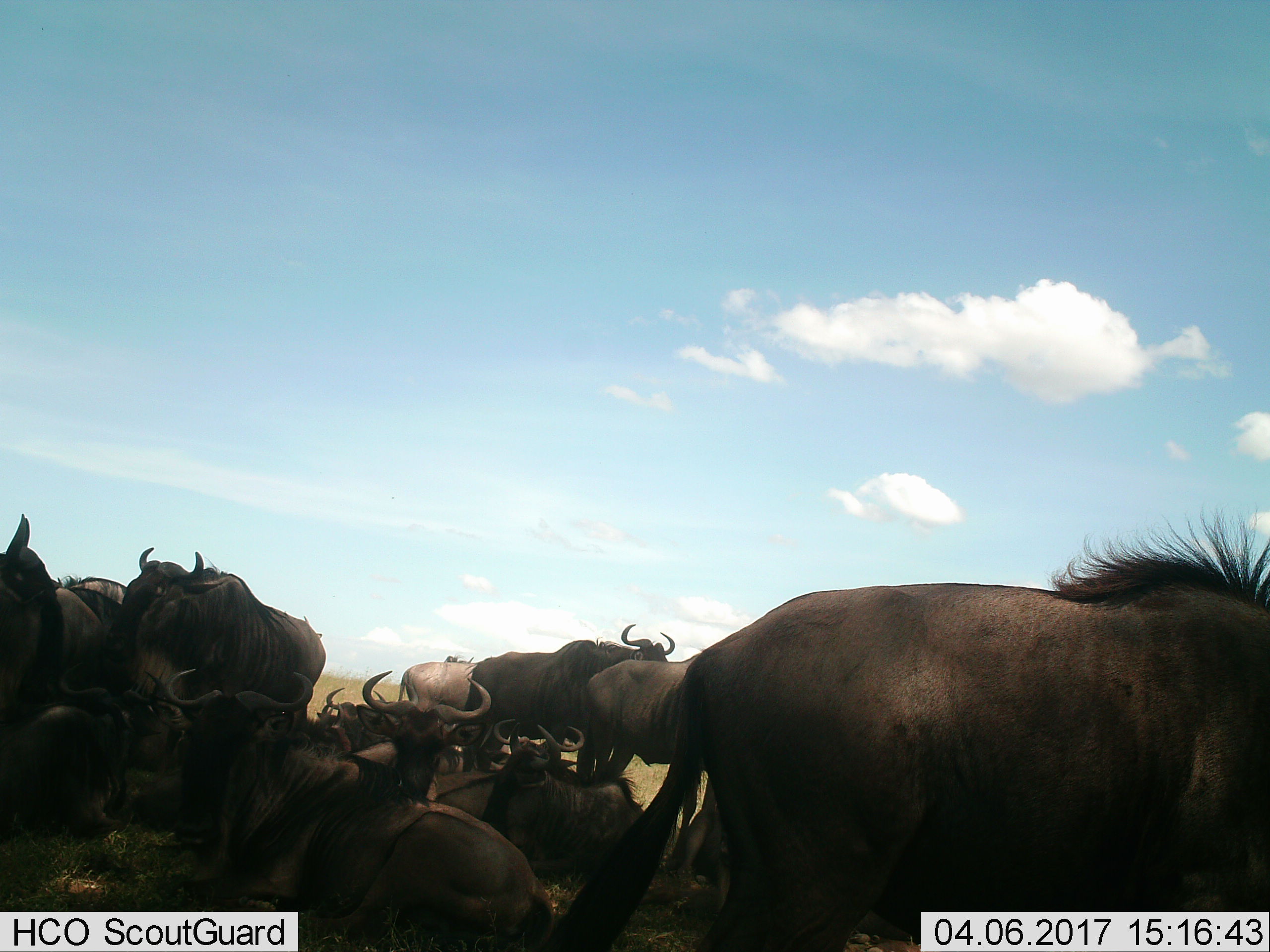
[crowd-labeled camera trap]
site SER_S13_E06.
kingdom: Animalia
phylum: Chordata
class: Mammalia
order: Artiodactyla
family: Bovidae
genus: Connochaetes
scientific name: Connochaetes taurinus taurinus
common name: blue wildebeest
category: wildebeestblue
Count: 11-50.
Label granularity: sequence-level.